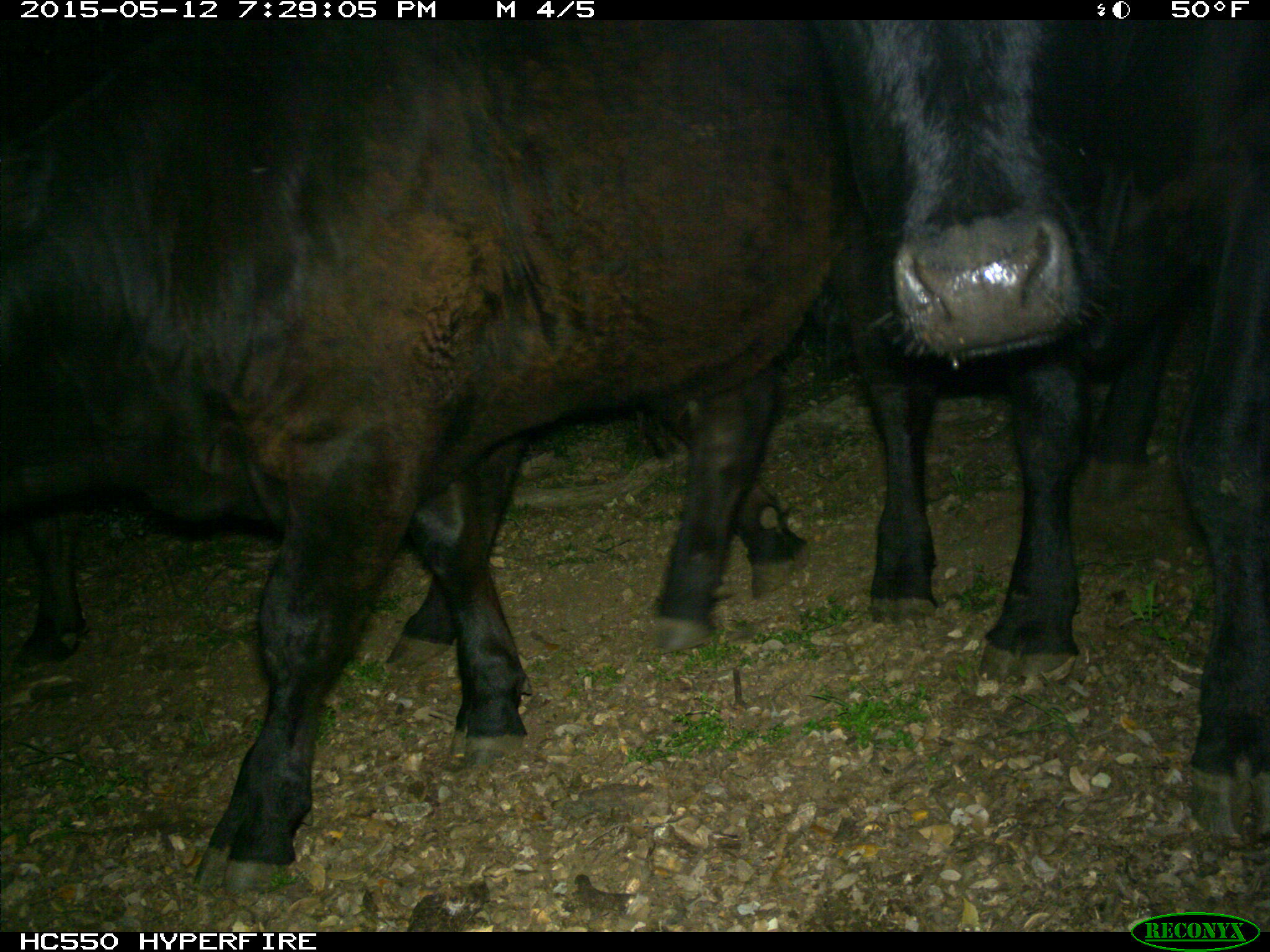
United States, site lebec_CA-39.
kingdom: Animalia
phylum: Chordata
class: Mammalia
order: Artiodactyla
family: Bovidae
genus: Bos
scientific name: Bos taurus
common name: domestic cow